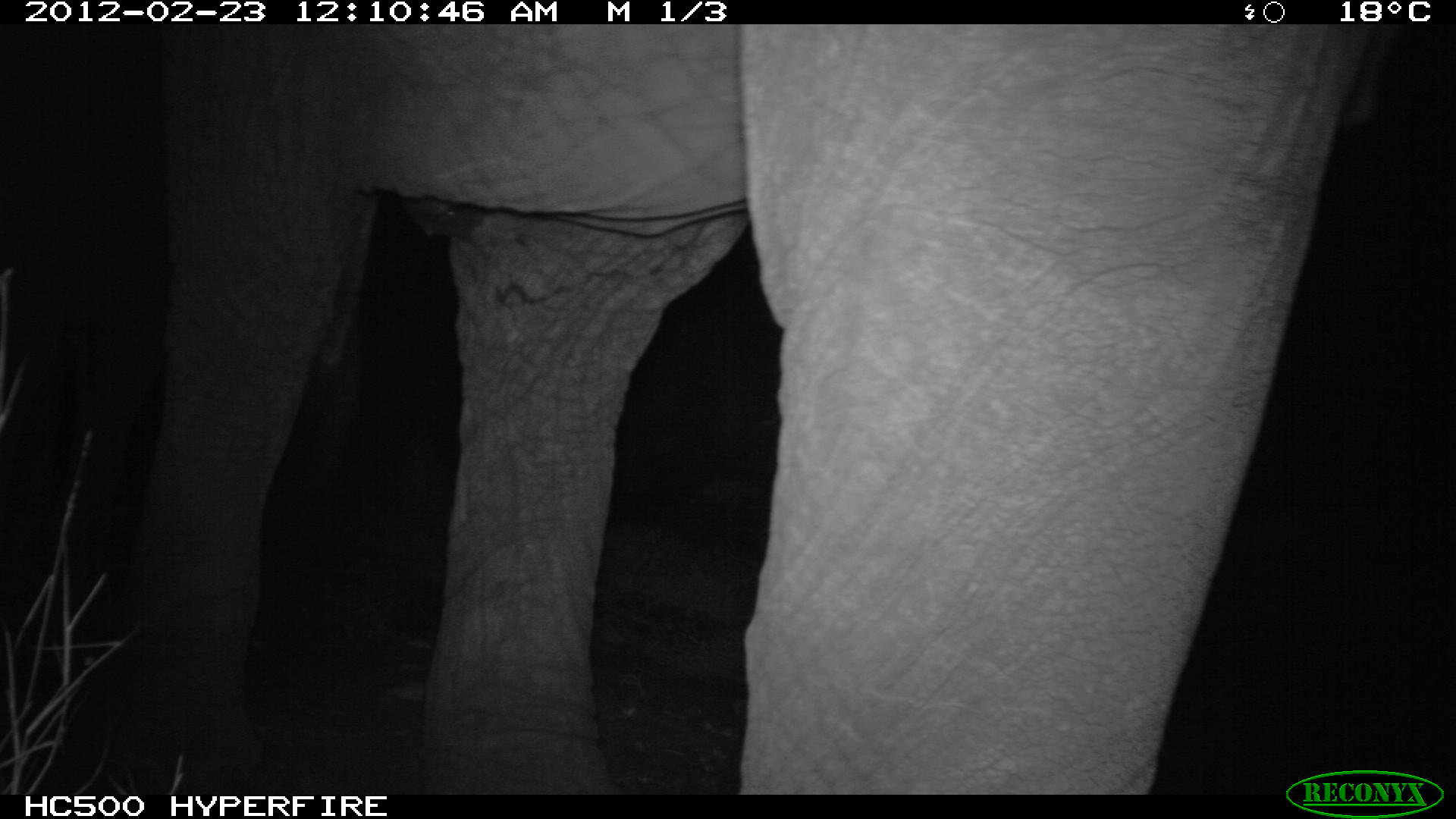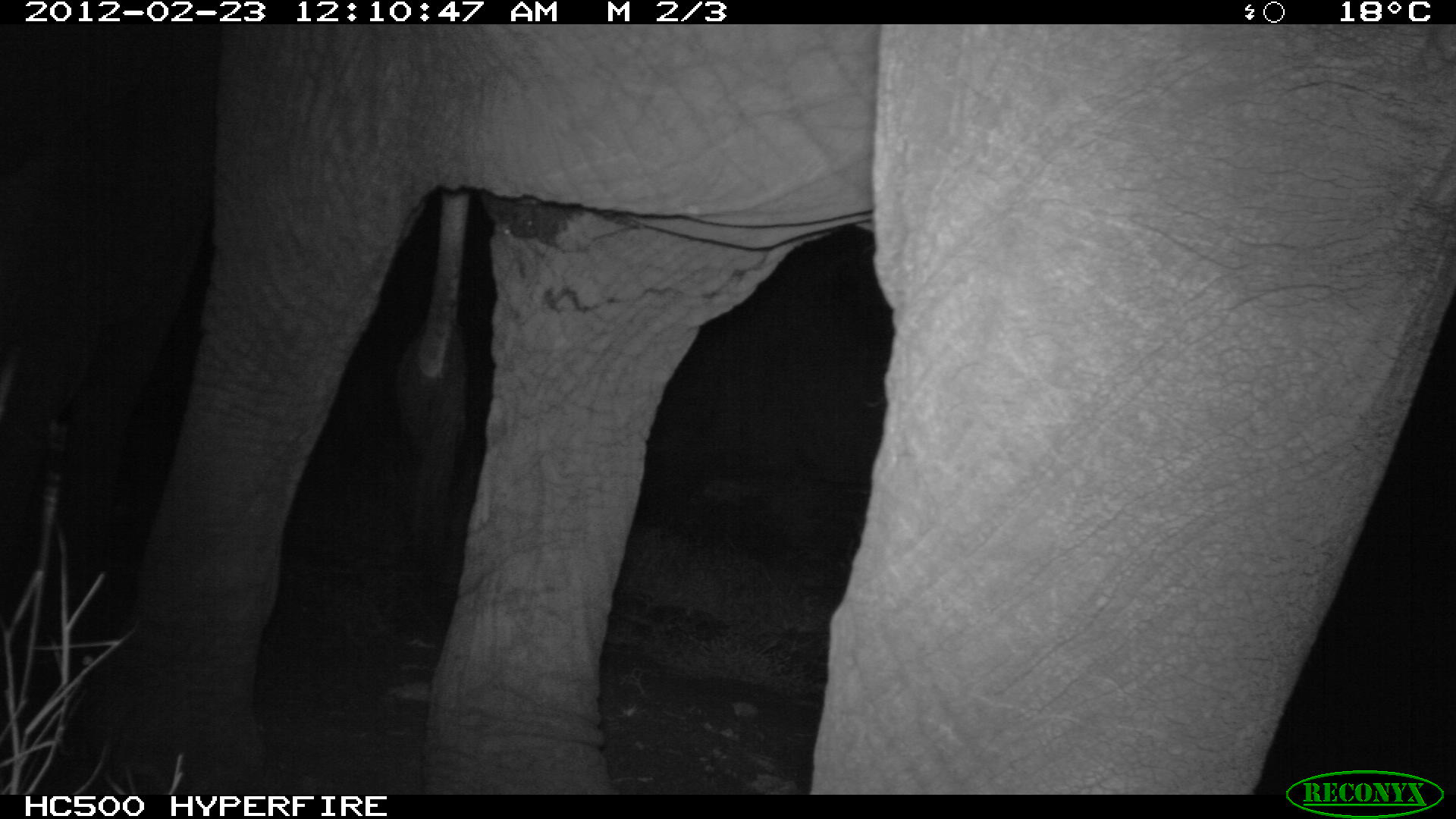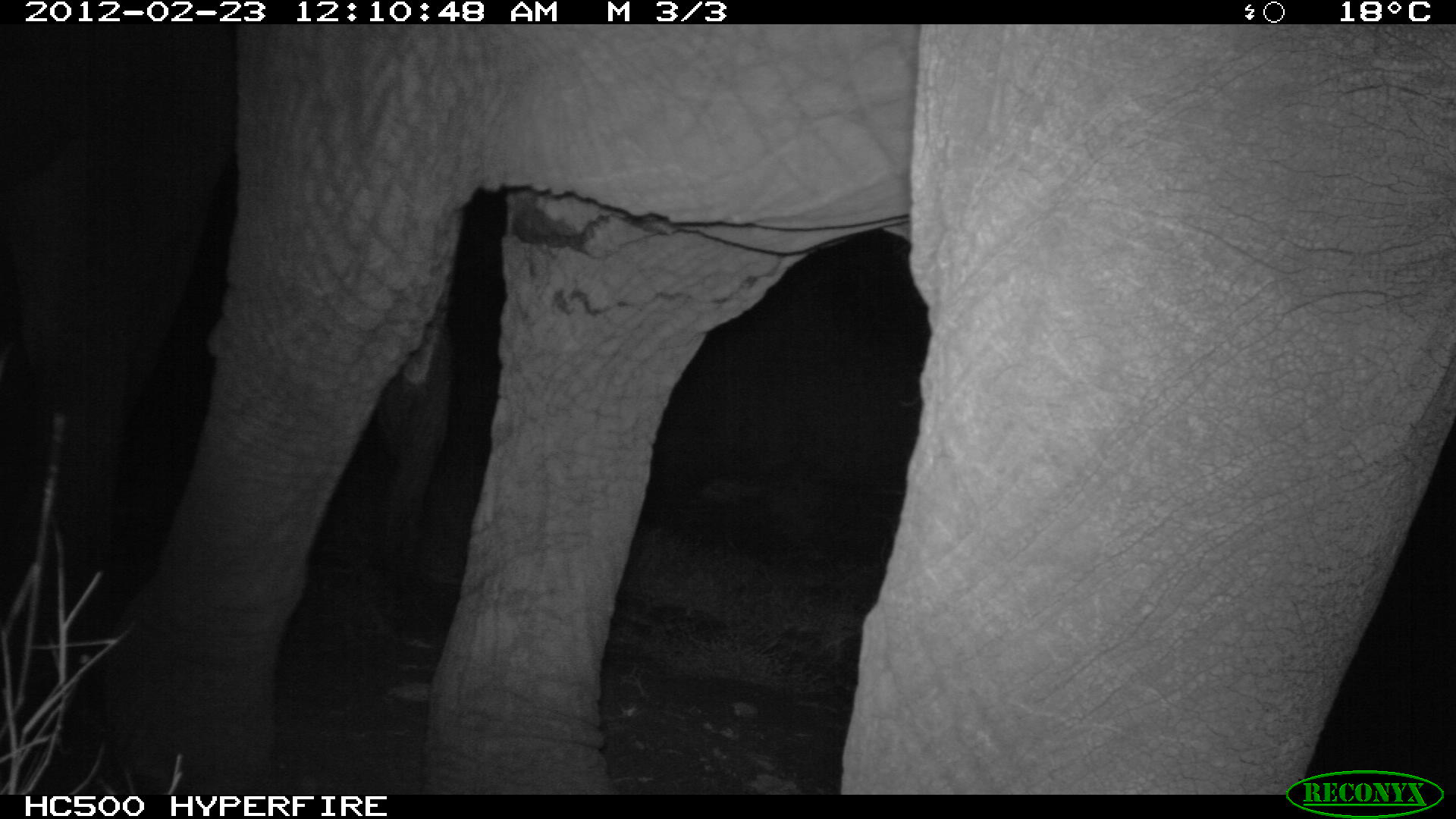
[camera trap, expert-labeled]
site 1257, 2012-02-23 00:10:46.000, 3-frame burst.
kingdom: Animalia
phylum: Chordata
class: Mammalia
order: Proboscidea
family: Elephantidae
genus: Loxodonta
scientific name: Loxodonta africana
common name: african bush elephant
Loxodonta africana (african bush elephant), count 2.